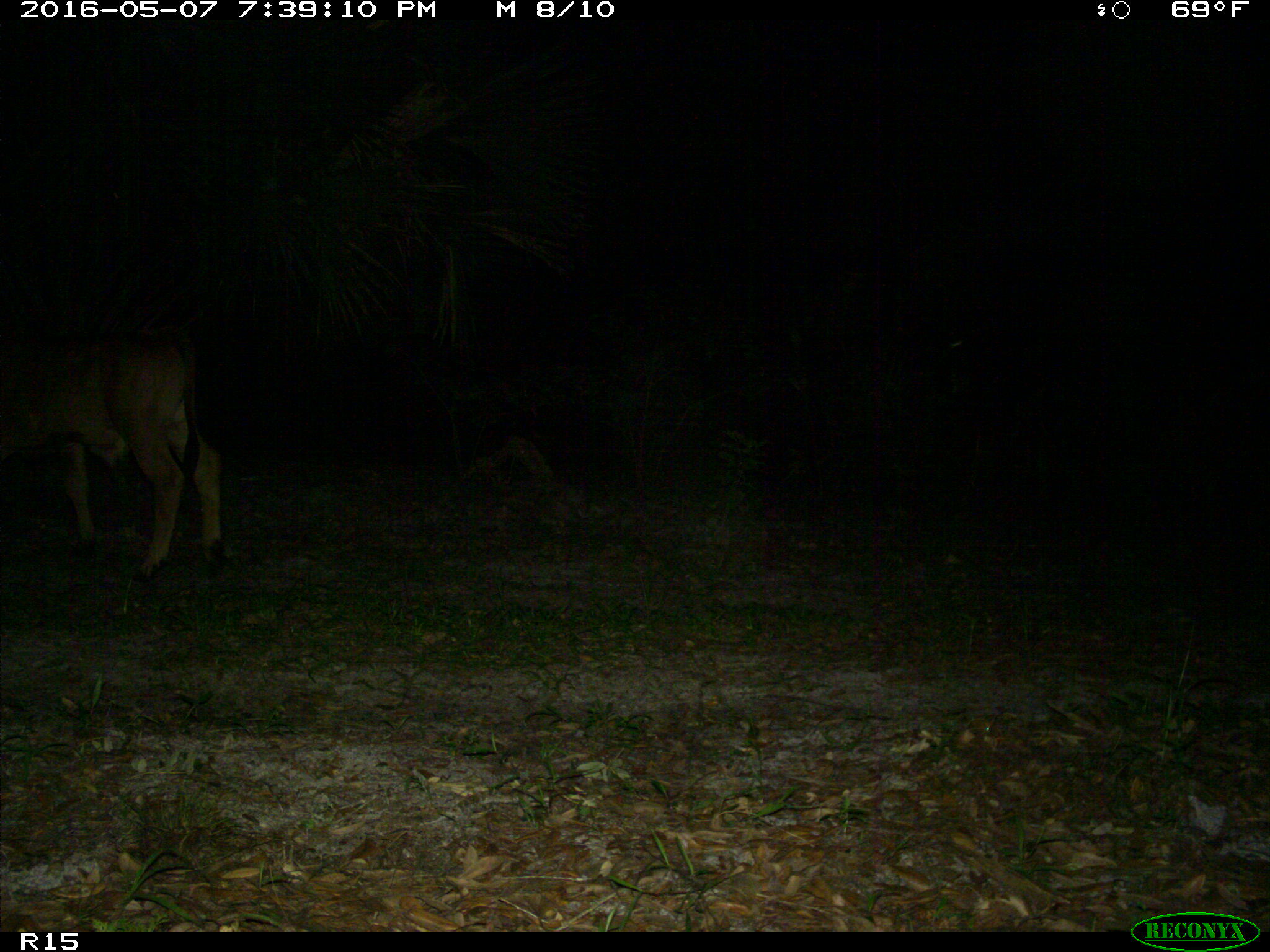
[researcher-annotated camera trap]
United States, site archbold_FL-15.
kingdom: Animalia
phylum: Chordata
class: Mammalia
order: Artiodactyla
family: Bovidae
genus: Bos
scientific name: Bos taurus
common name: domestic cow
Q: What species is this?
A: Bos taurus (domestic cow).